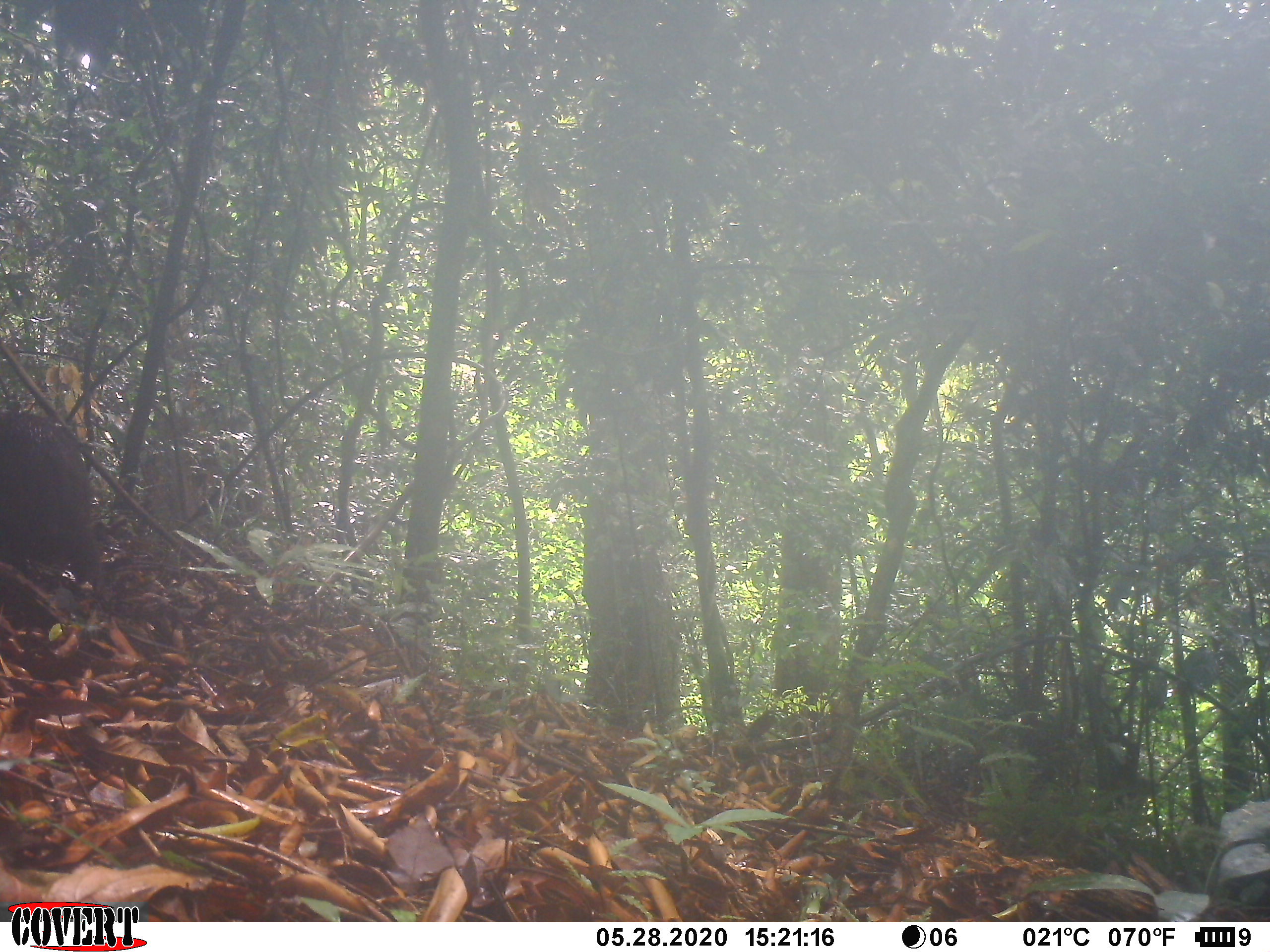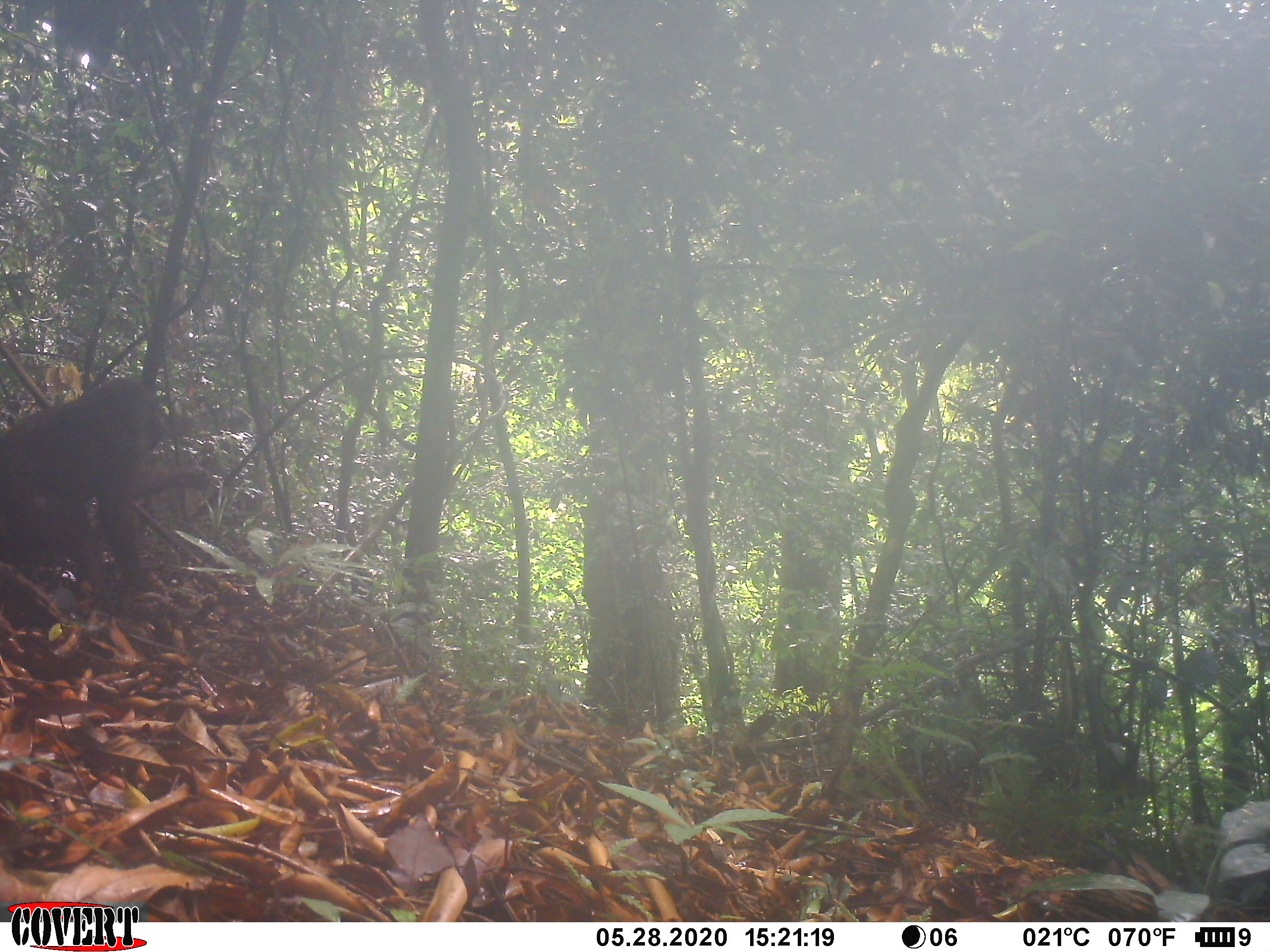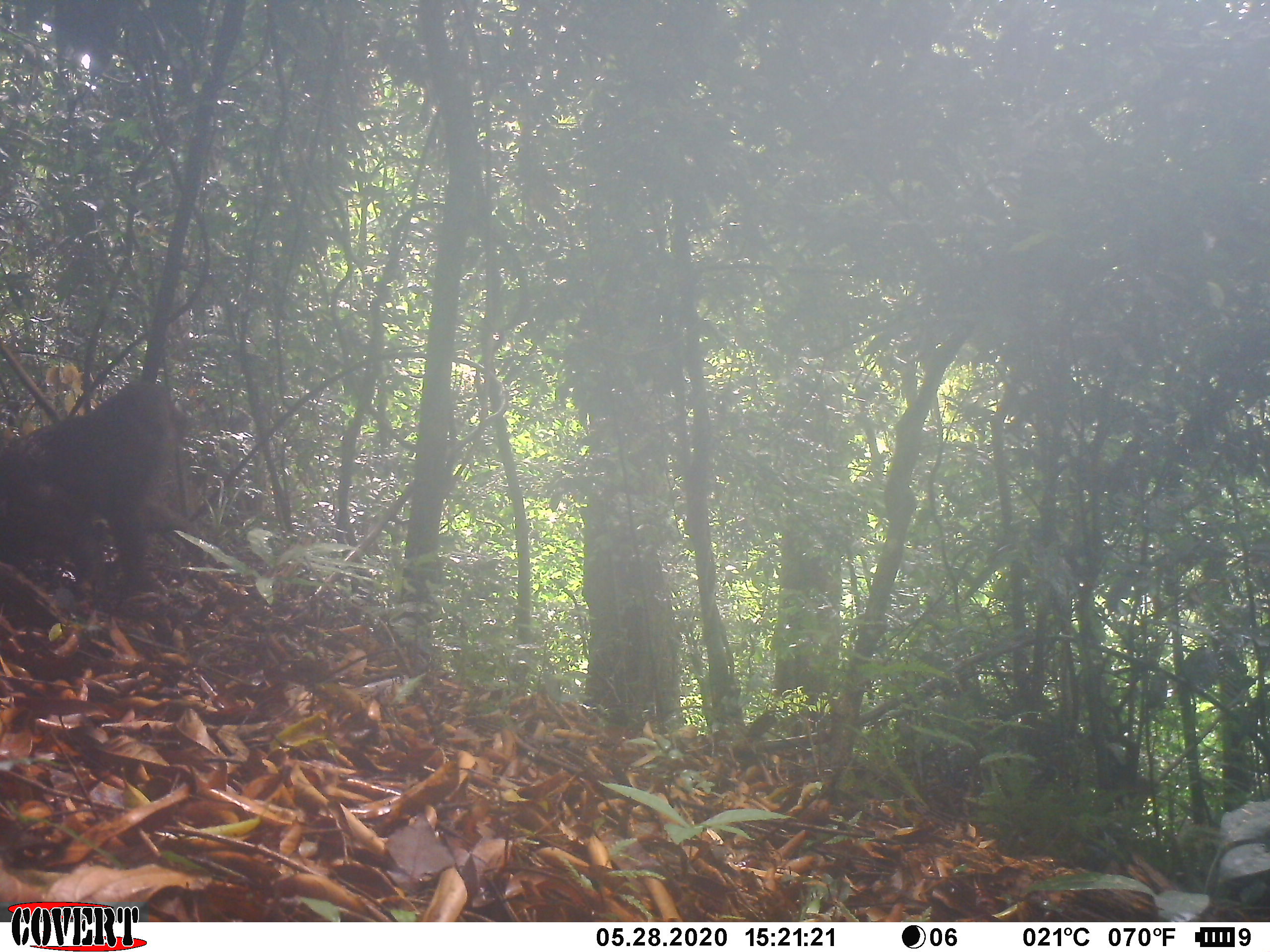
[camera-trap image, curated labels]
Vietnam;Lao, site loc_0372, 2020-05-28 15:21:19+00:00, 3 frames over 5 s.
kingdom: Animalia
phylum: Chordata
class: Mammalia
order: Primates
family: Cercopithecidae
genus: Macaca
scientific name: Macaca arctoides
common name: stump-tailed macaque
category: stump tailed macaque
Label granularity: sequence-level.